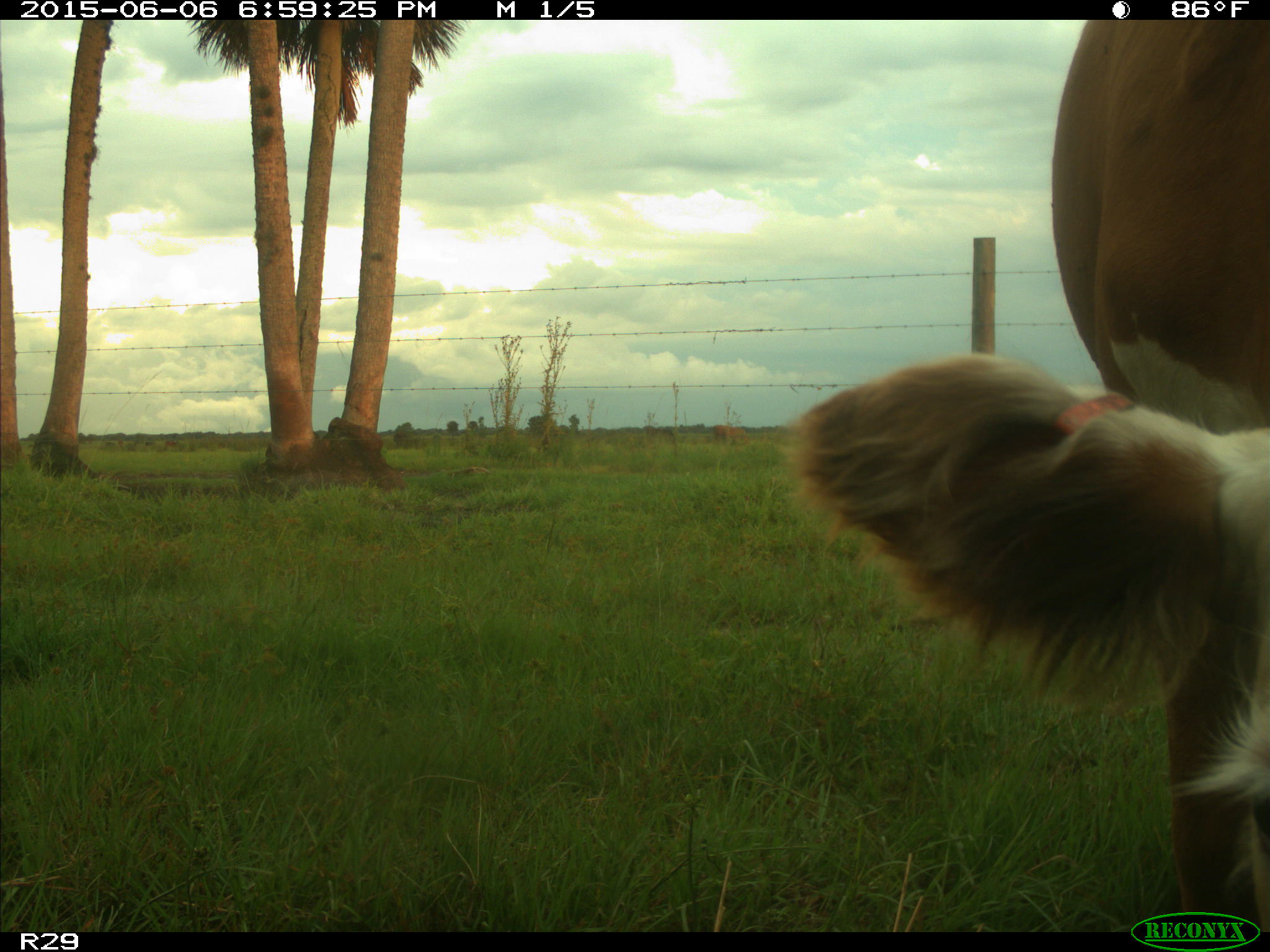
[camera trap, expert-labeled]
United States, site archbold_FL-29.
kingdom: Animalia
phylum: Chordata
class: Mammalia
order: Artiodactyla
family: Bovidae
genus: Bos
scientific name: Bos taurus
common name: domestic cow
Bos taurus (domestic cow).